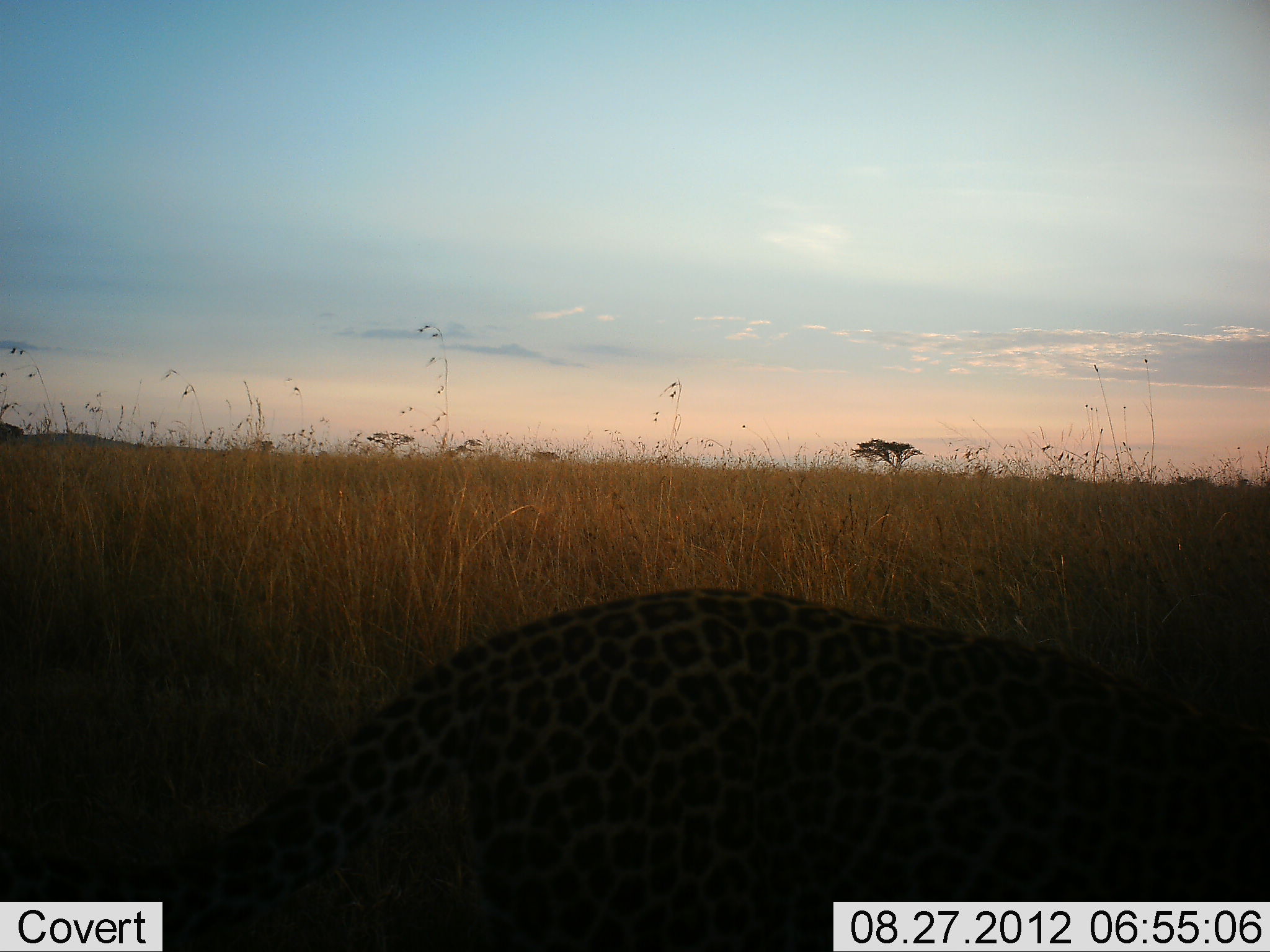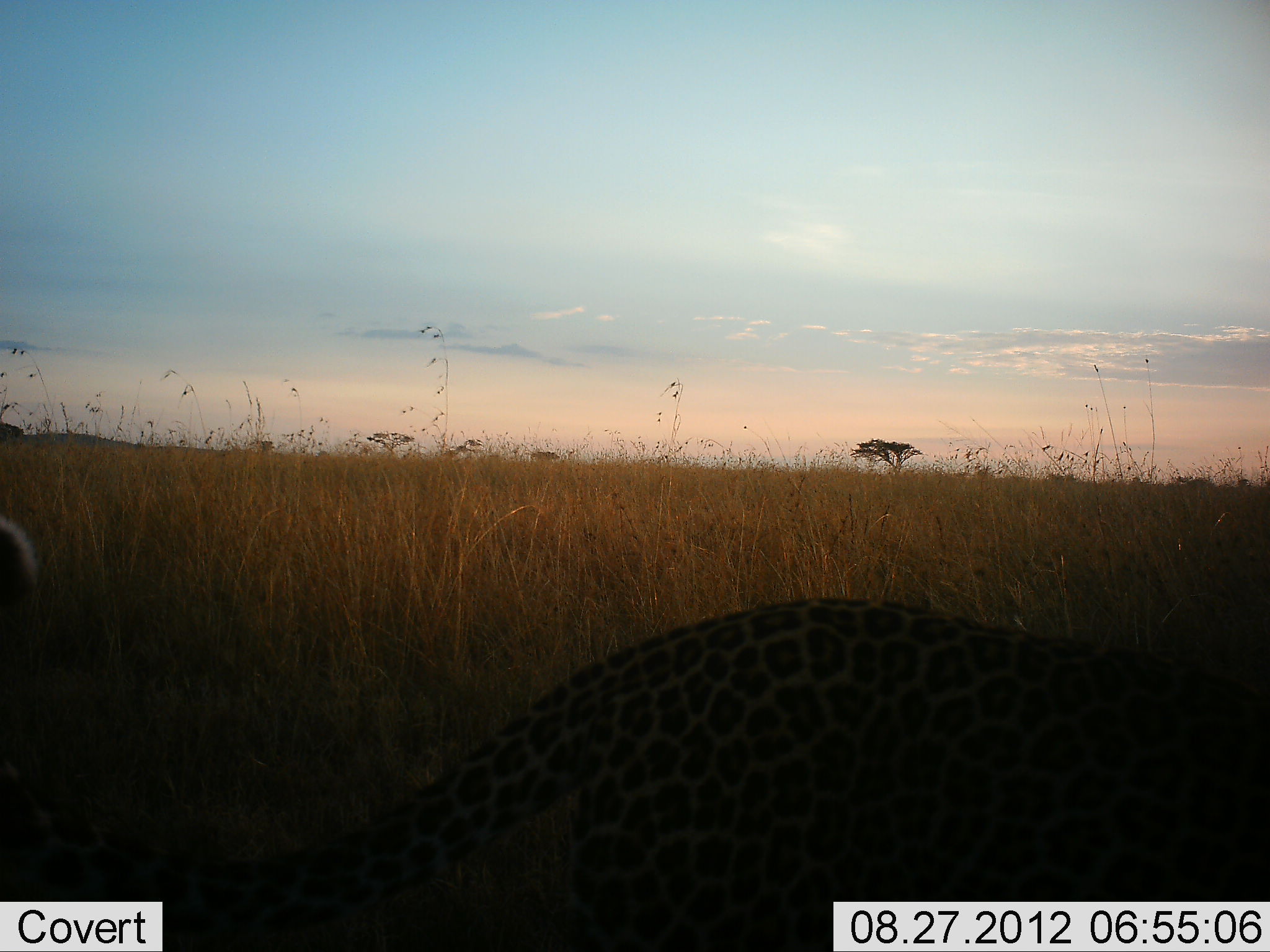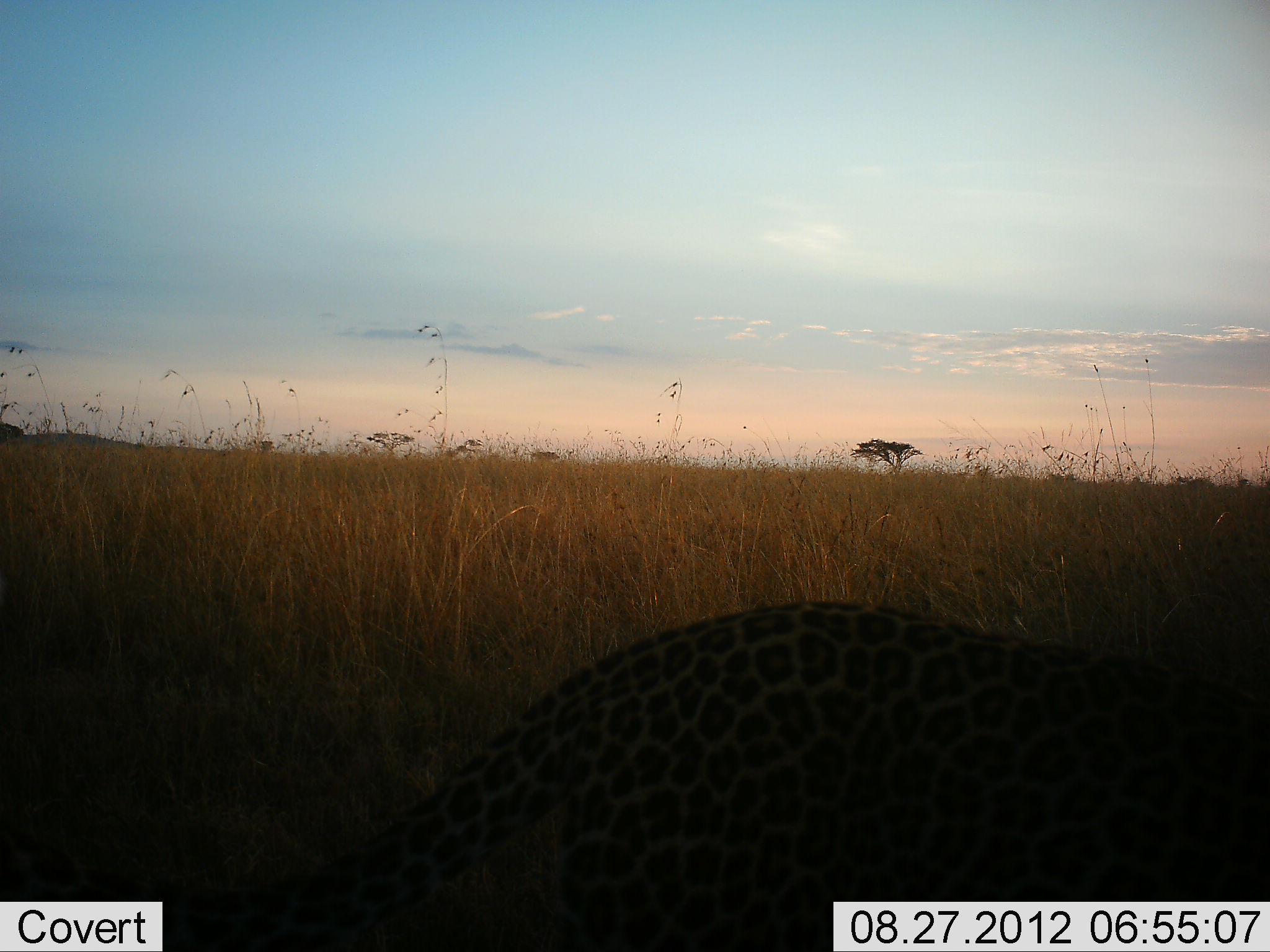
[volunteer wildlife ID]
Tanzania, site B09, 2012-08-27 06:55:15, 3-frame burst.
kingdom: Animalia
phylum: Chordata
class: Mammalia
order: Carnivora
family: Felidae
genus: Panthera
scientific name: Panthera pardus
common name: leopard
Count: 1.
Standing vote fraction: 20%.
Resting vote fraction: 10%.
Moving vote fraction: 70%.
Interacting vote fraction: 0%.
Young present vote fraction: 0%.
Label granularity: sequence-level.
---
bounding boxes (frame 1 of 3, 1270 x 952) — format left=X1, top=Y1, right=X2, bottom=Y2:
animal: left=0, top=589, right=1270, bottom=951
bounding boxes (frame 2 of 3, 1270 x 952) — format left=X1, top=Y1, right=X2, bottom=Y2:
animal: left=1, top=518, right=1270, bottom=952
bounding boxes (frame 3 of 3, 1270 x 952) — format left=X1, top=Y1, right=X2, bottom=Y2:
animal: left=1, top=404, right=1269, bottom=952